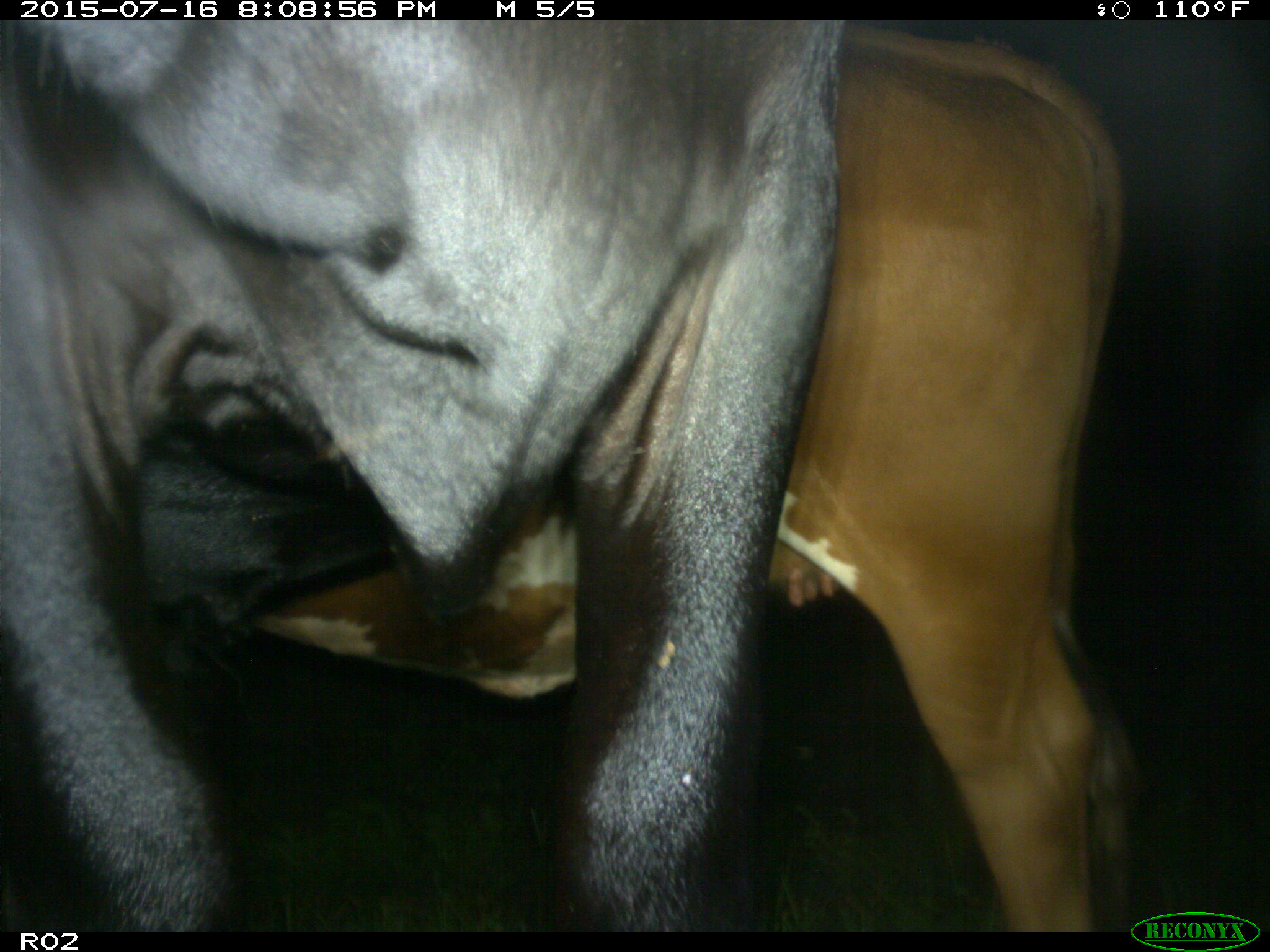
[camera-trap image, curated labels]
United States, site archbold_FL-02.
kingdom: Animalia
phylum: Chordata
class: Mammalia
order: Artiodactyla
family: Bovidae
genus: Bos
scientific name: Bos taurus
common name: domestic cow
Bos taurus (domestic cow).